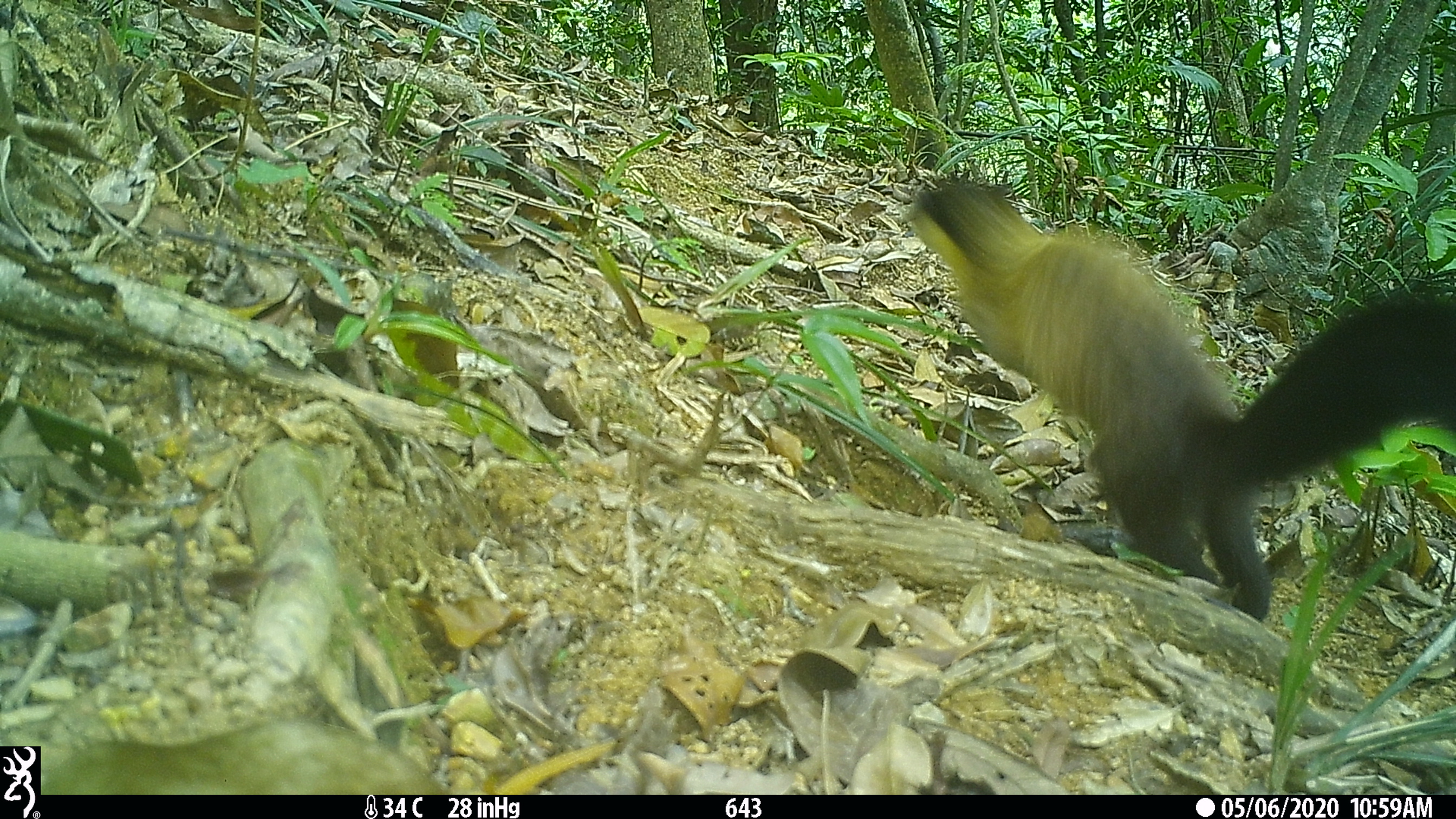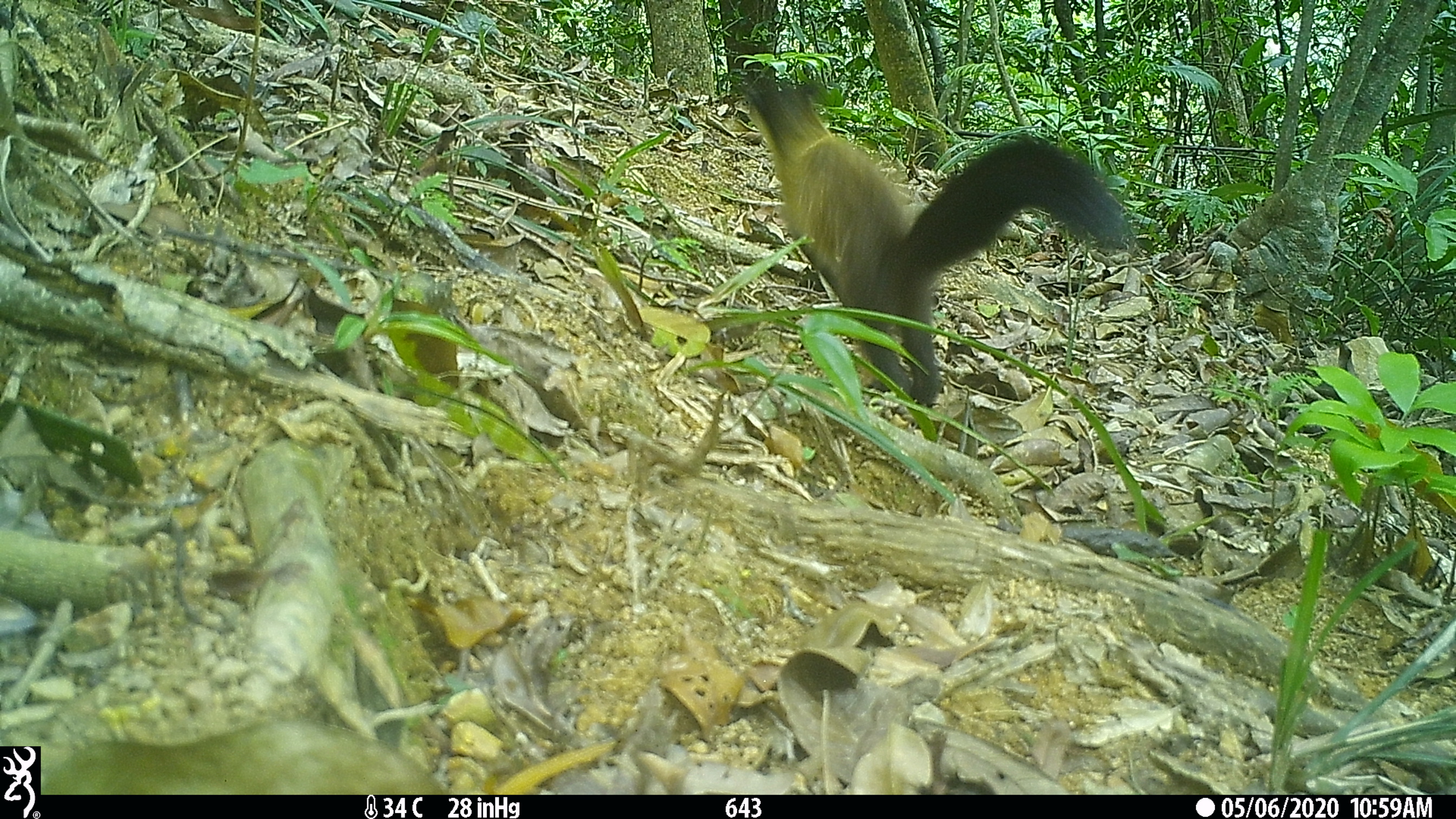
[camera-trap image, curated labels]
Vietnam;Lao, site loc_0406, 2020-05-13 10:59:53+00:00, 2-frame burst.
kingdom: Animalia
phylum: Chordata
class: Mammalia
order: Carnivora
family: Mustelidae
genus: Martes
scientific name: Martes flavigula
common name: yellow-throated marten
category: yellow throated marten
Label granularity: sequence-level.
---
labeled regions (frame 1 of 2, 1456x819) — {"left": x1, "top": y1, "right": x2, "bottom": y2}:
yellow throated marten: {"left": 901, "top": 179, "right": 1455, "bottom": 621}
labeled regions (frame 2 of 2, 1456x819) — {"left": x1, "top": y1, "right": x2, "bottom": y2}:
yellow throated marten: {"left": 734, "top": 74, "right": 1140, "bottom": 405}